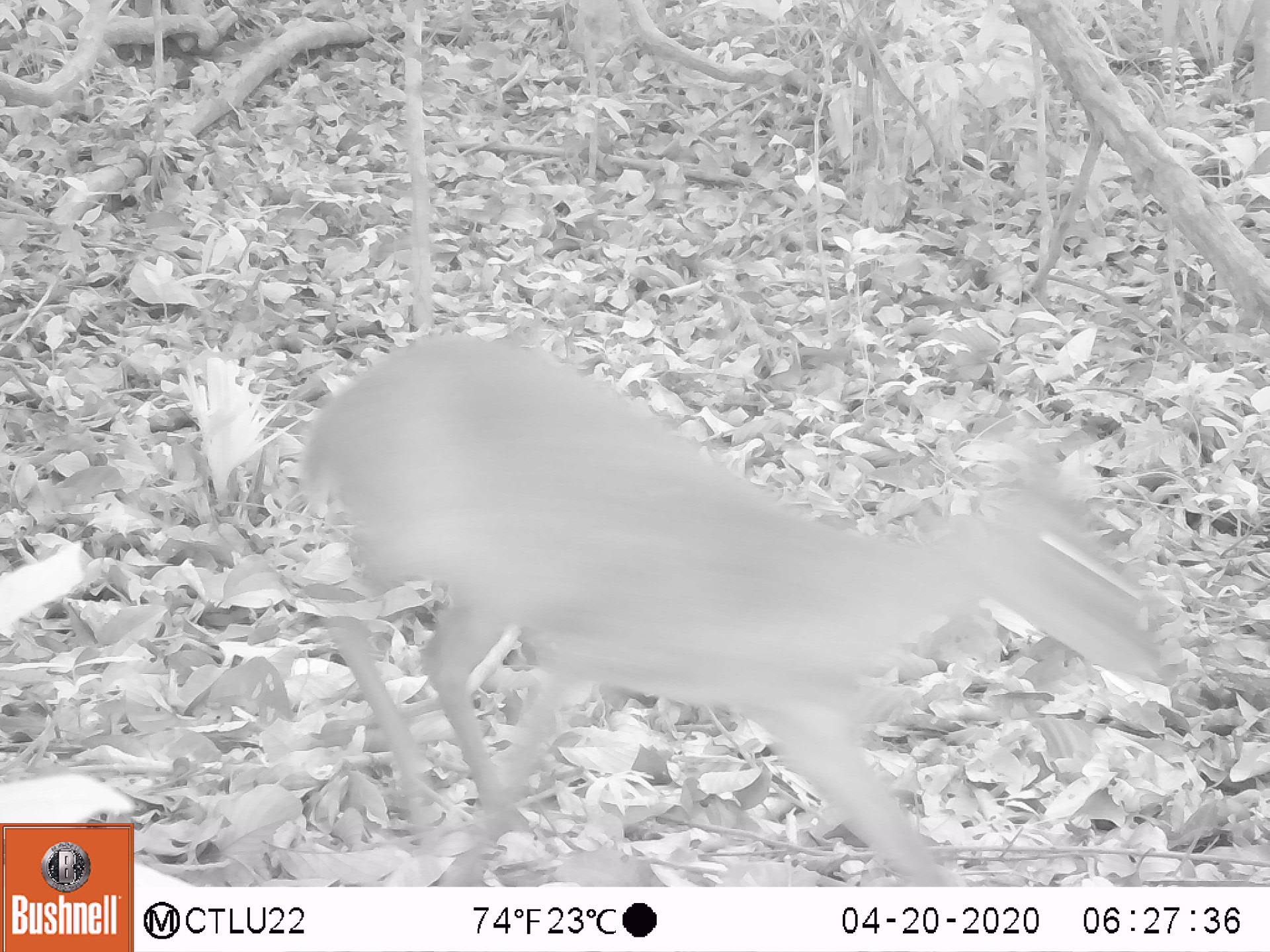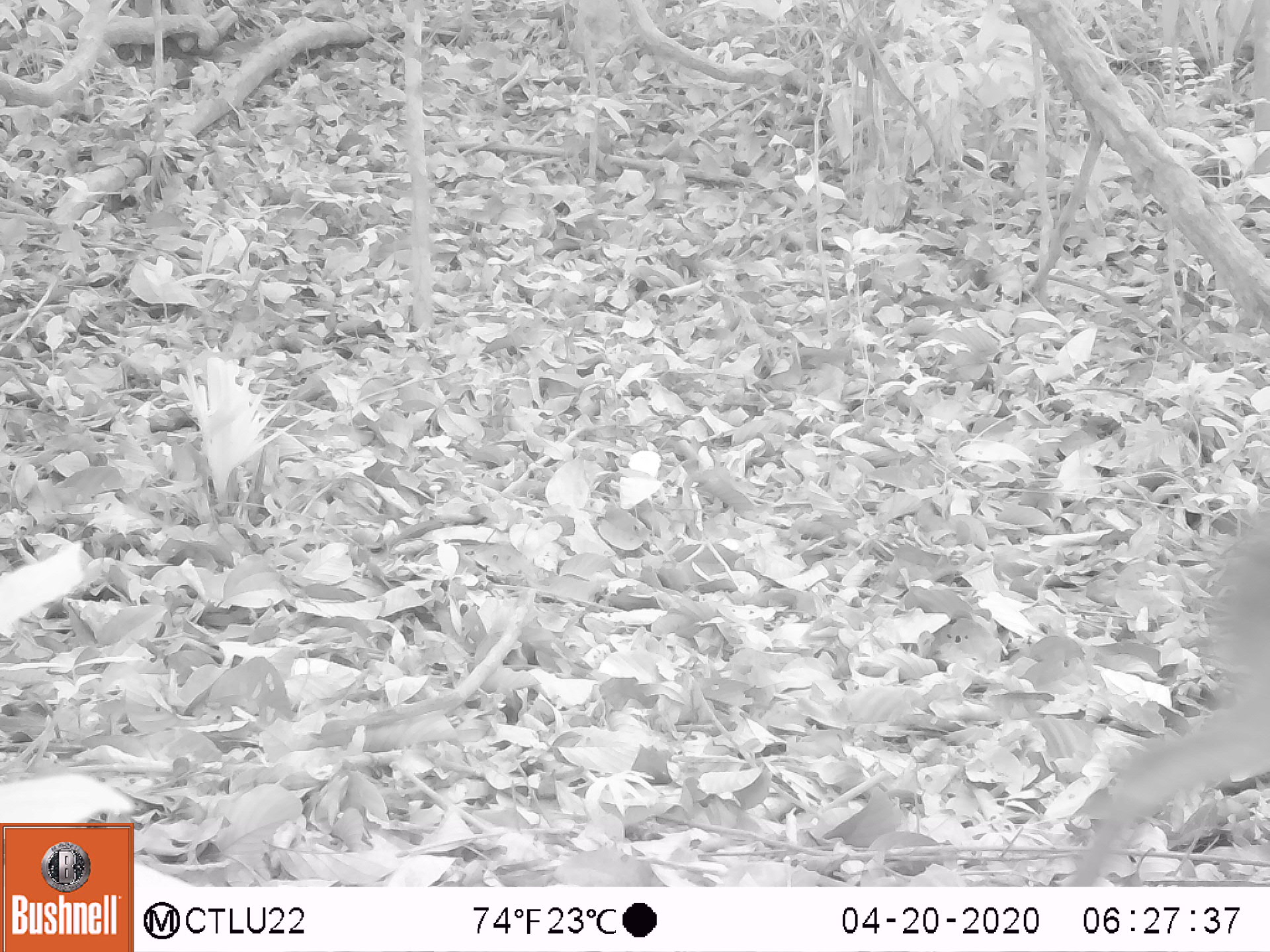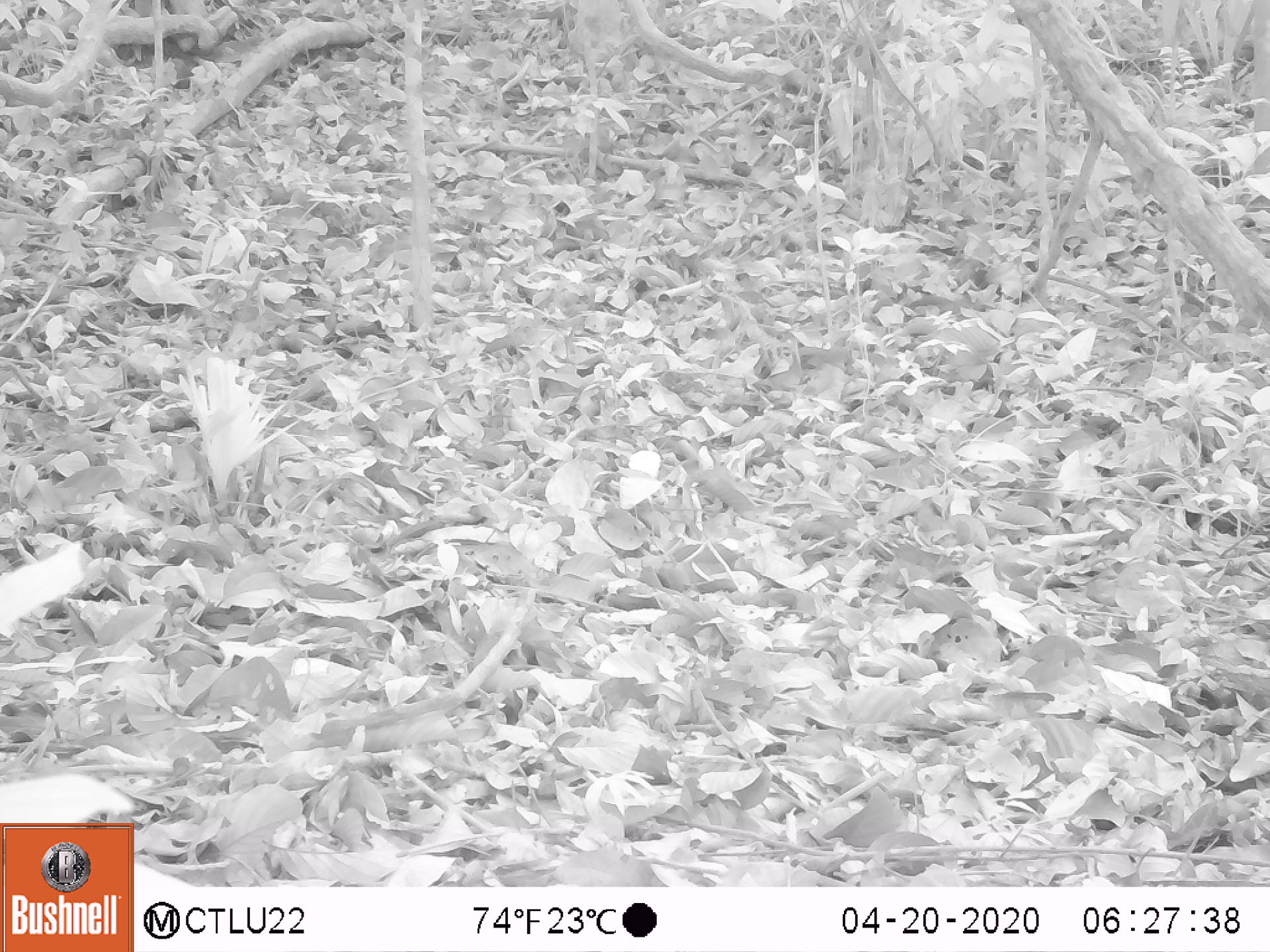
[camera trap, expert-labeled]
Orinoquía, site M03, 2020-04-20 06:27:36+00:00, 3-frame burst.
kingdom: Animalia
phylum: Chordata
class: Mammalia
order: Artiodactyla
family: Cervidae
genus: Mazama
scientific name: Mazama americana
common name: red brocket deer